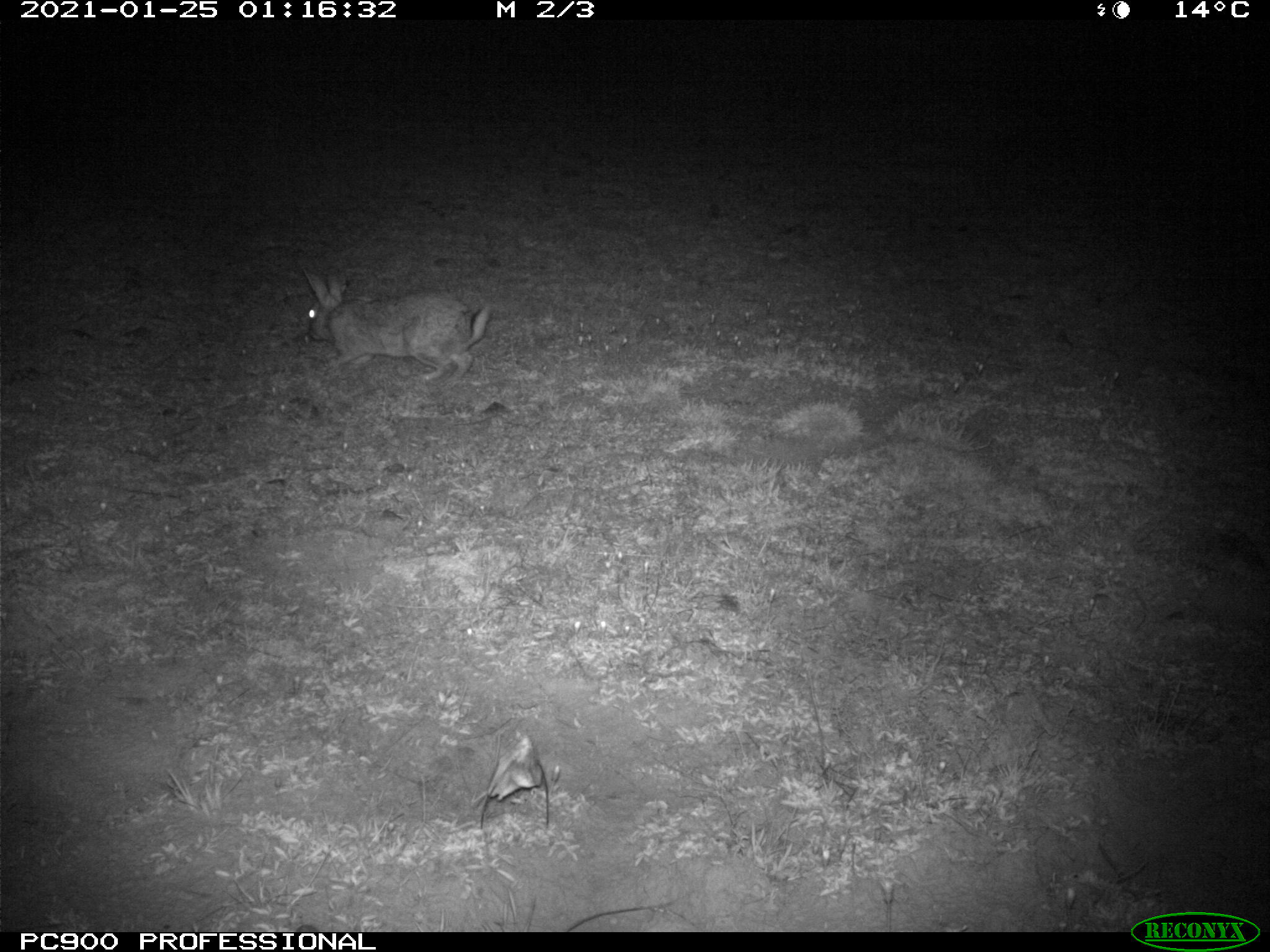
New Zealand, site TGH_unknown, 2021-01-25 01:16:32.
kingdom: Animalia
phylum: Chordata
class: Mammalia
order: Lagomorpha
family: Leporidae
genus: Oryctolagus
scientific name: Oryctolagus cuniculus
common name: european rabbit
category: rabbit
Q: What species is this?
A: Rabbit (european rabbit) (Oryctolagus cuniculus).